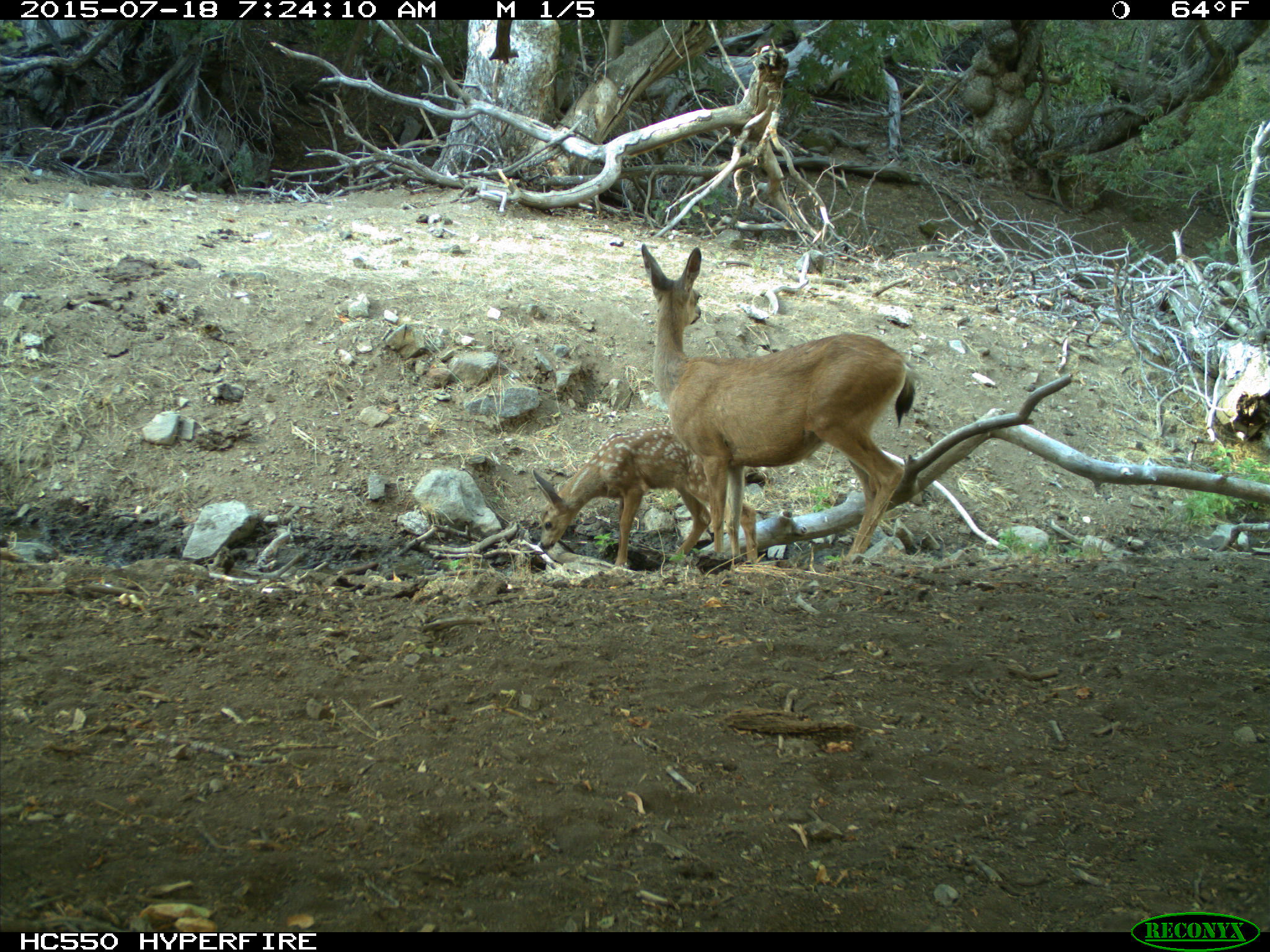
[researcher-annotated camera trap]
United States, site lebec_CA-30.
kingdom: Animalia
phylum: Chordata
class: Mammalia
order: Artiodactyla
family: Cervidae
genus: Odocoileus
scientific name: Odocoileus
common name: deer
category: unidentified deer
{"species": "unidentified deer (deer) (Odocoileus)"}